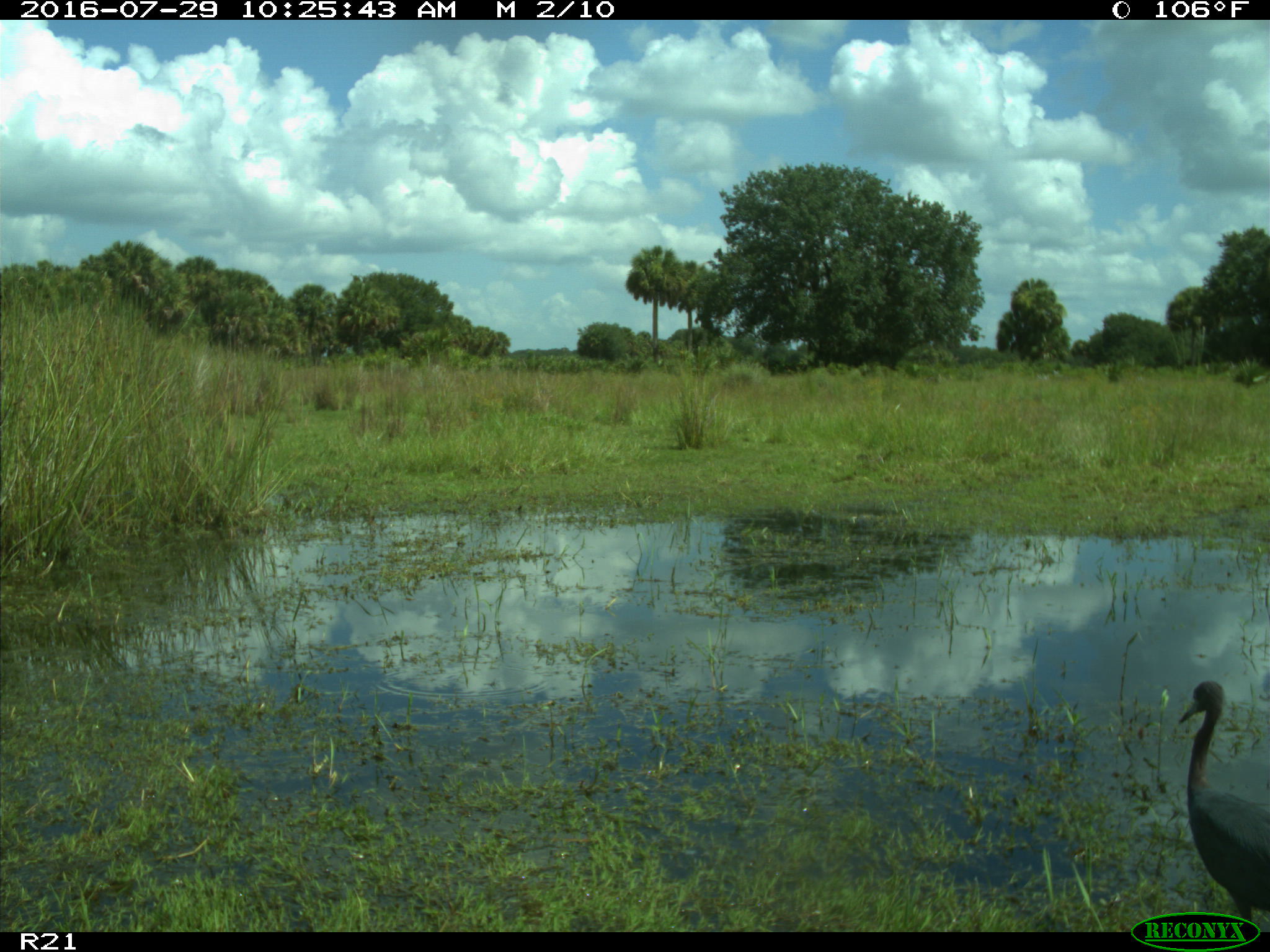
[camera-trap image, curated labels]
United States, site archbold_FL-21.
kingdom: Animalia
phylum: Chordata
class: Aves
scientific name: Aves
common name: birds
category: unidentified bird